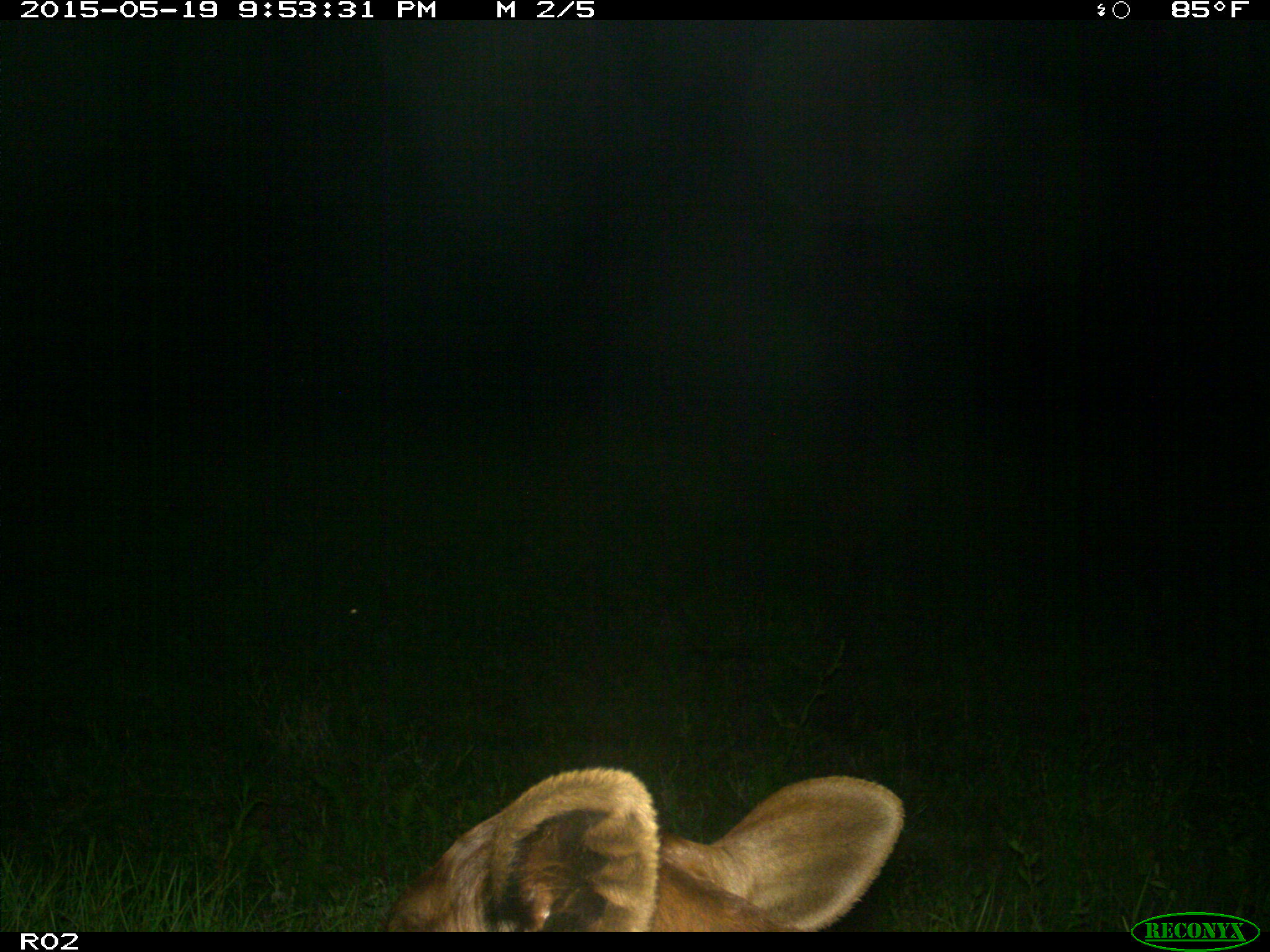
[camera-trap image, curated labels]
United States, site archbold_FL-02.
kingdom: Animalia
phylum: Chordata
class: Mammalia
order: Artiodactyla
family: Bovidae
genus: Bos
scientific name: Bos taurus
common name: domestic cow